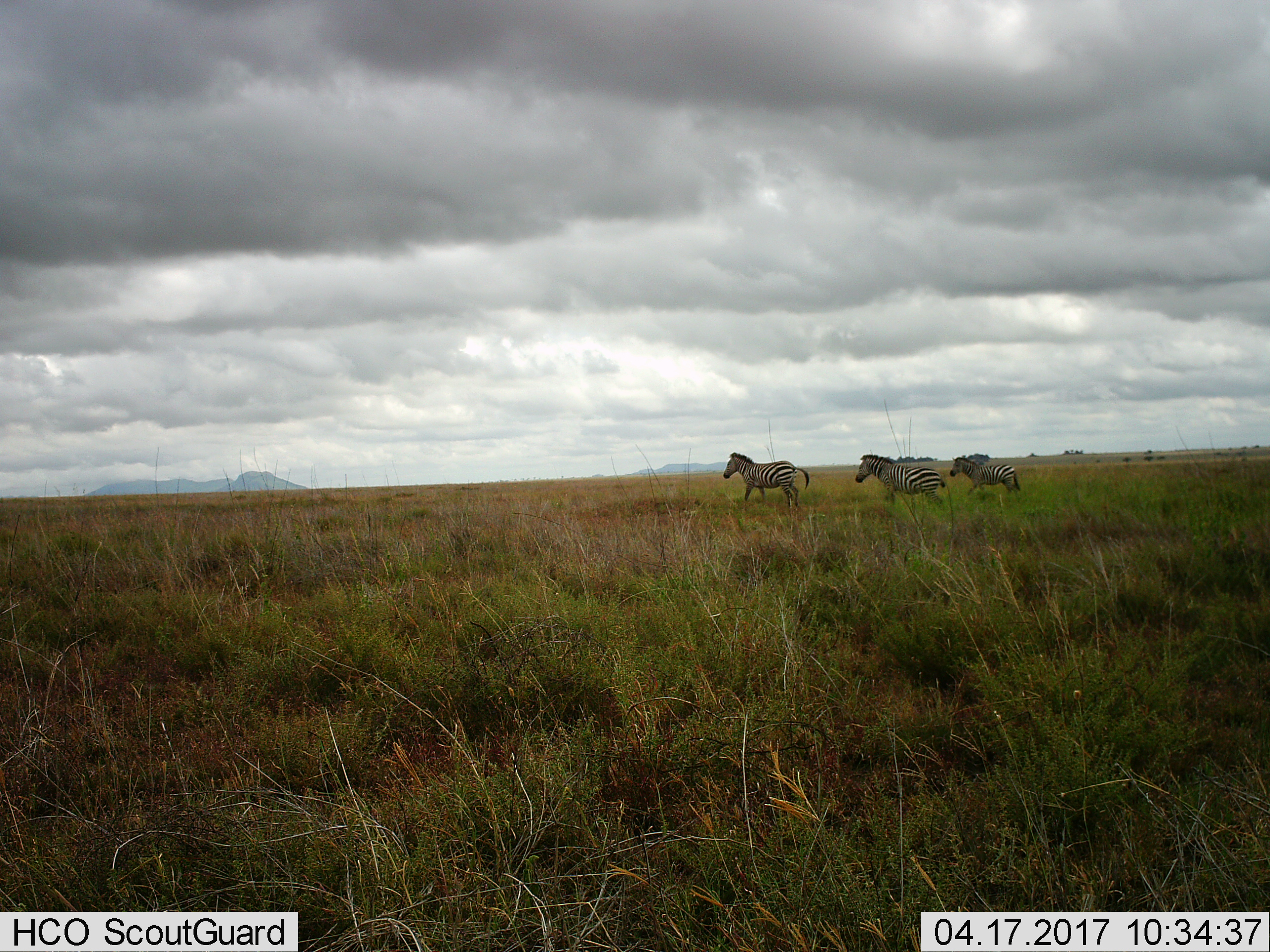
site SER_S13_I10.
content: unidentified animal